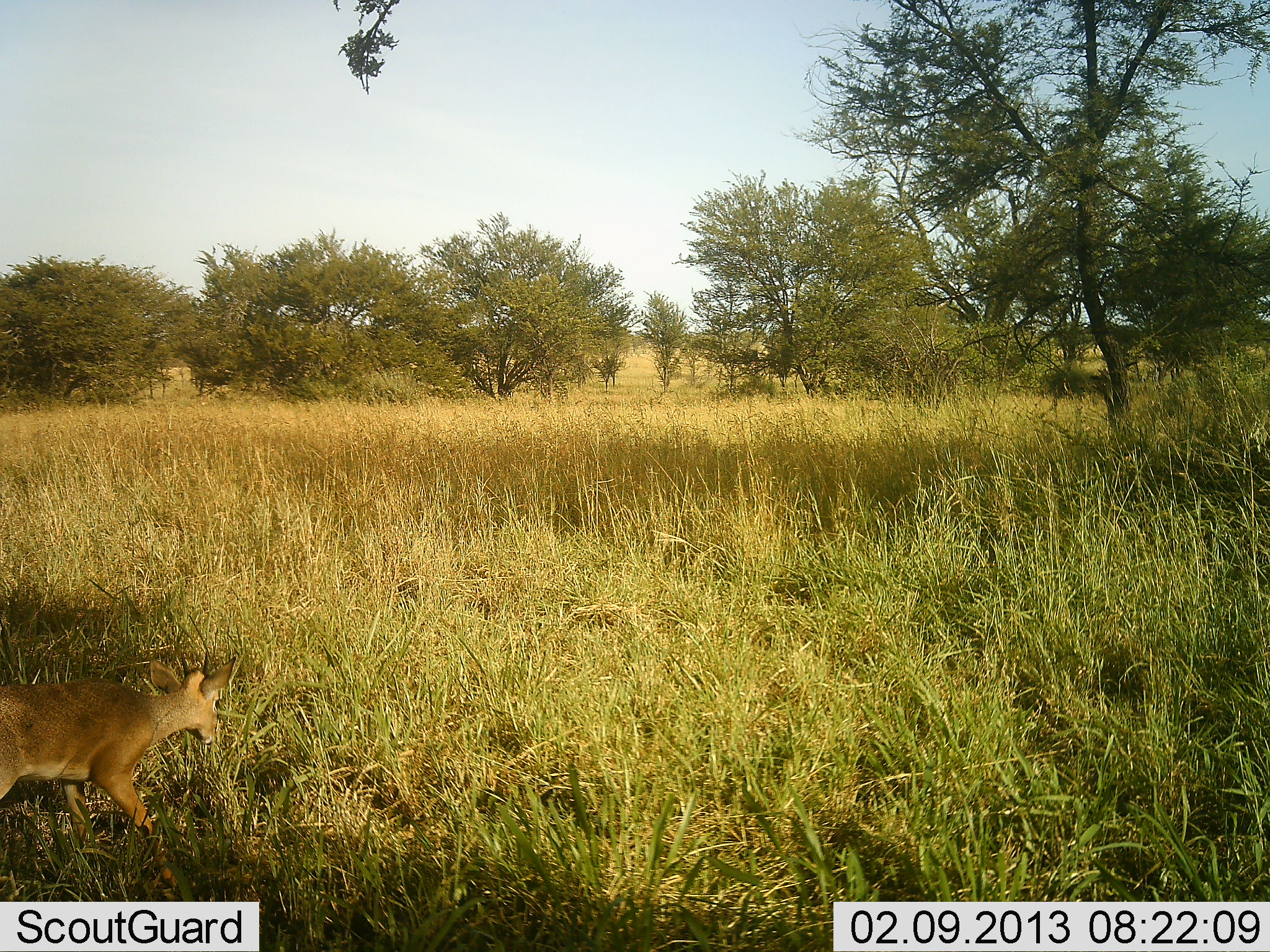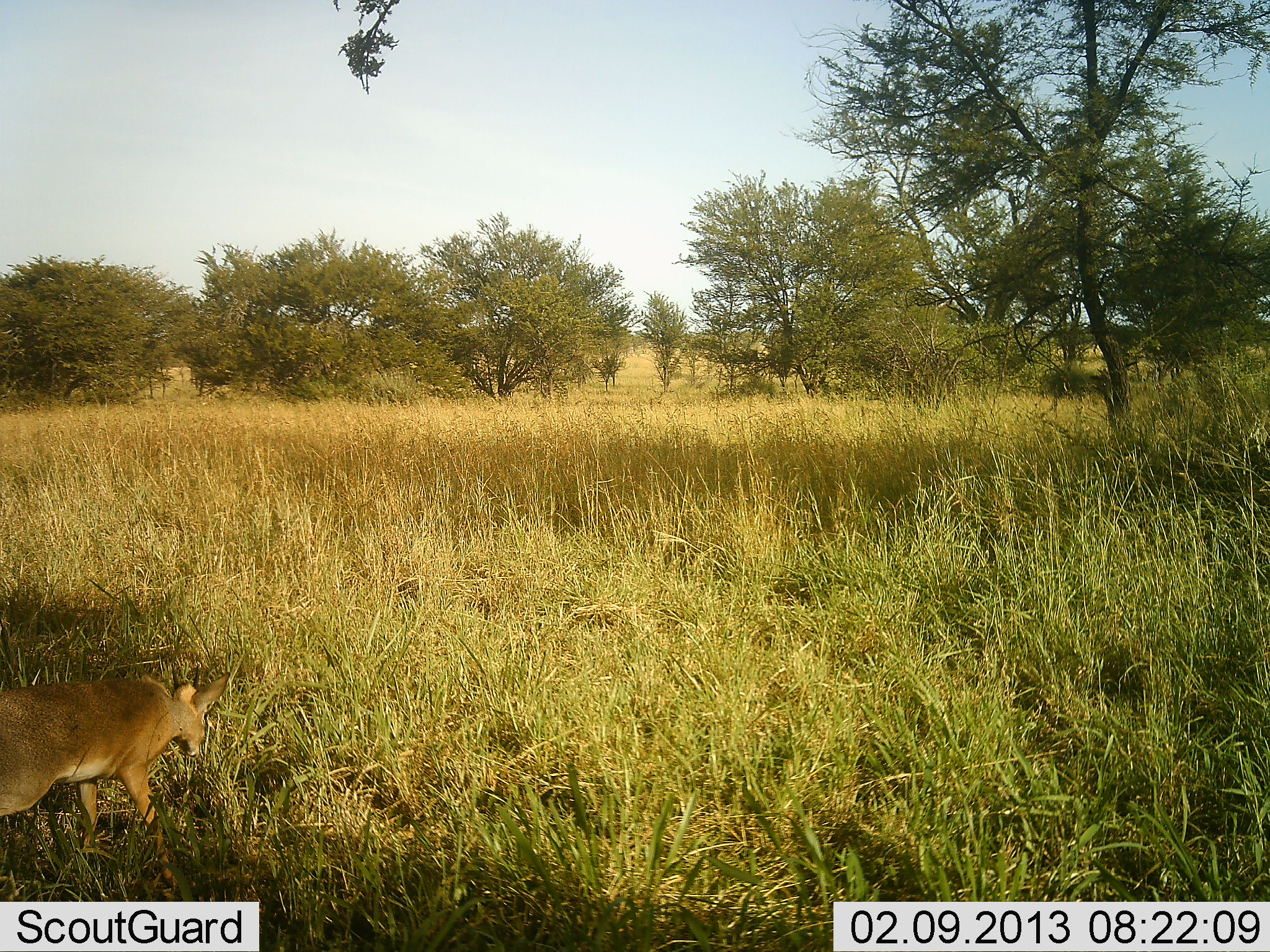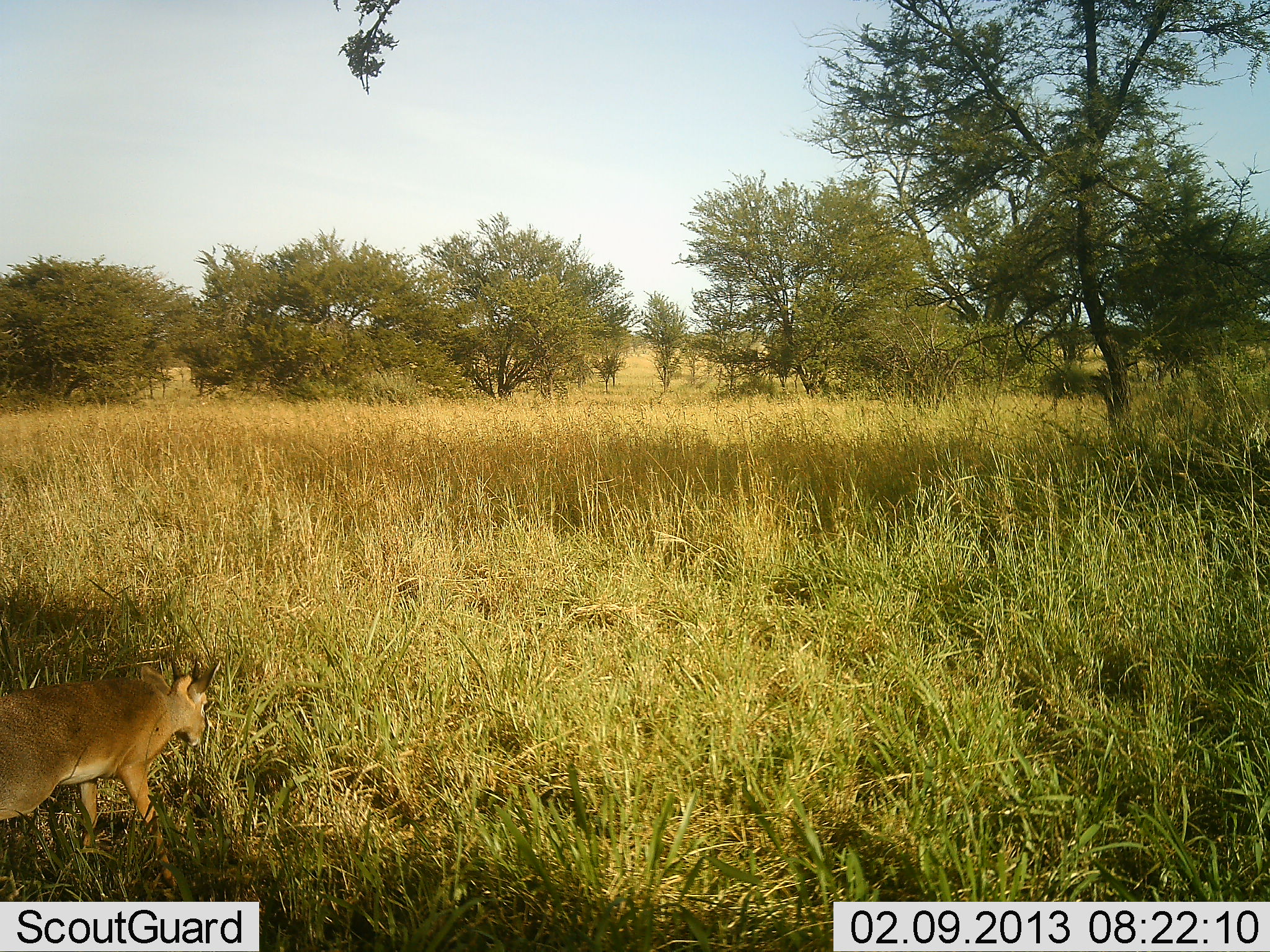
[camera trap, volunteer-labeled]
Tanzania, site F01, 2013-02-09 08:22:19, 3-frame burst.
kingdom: Animalia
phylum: Chordata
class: Mammalia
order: Artiodactyla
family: Bovidae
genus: Madoqua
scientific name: Madoqua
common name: dikdik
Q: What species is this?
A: Dikdik (Madoqua).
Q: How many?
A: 1.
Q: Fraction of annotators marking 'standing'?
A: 47%.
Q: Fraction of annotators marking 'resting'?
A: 0%.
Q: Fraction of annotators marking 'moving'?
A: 0%.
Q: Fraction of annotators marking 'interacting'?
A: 0%.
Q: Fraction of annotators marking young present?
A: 0%.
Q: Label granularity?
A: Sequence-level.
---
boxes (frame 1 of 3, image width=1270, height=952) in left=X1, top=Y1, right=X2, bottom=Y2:
animal: left=1, top=655, right=236, bottom=888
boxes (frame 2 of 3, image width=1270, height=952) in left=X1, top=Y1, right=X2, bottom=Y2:
animal: left=1, top=667, right=232, bottom=891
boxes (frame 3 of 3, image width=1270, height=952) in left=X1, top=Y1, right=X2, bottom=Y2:
animal: left=1, top=658, right=220, bottom=894